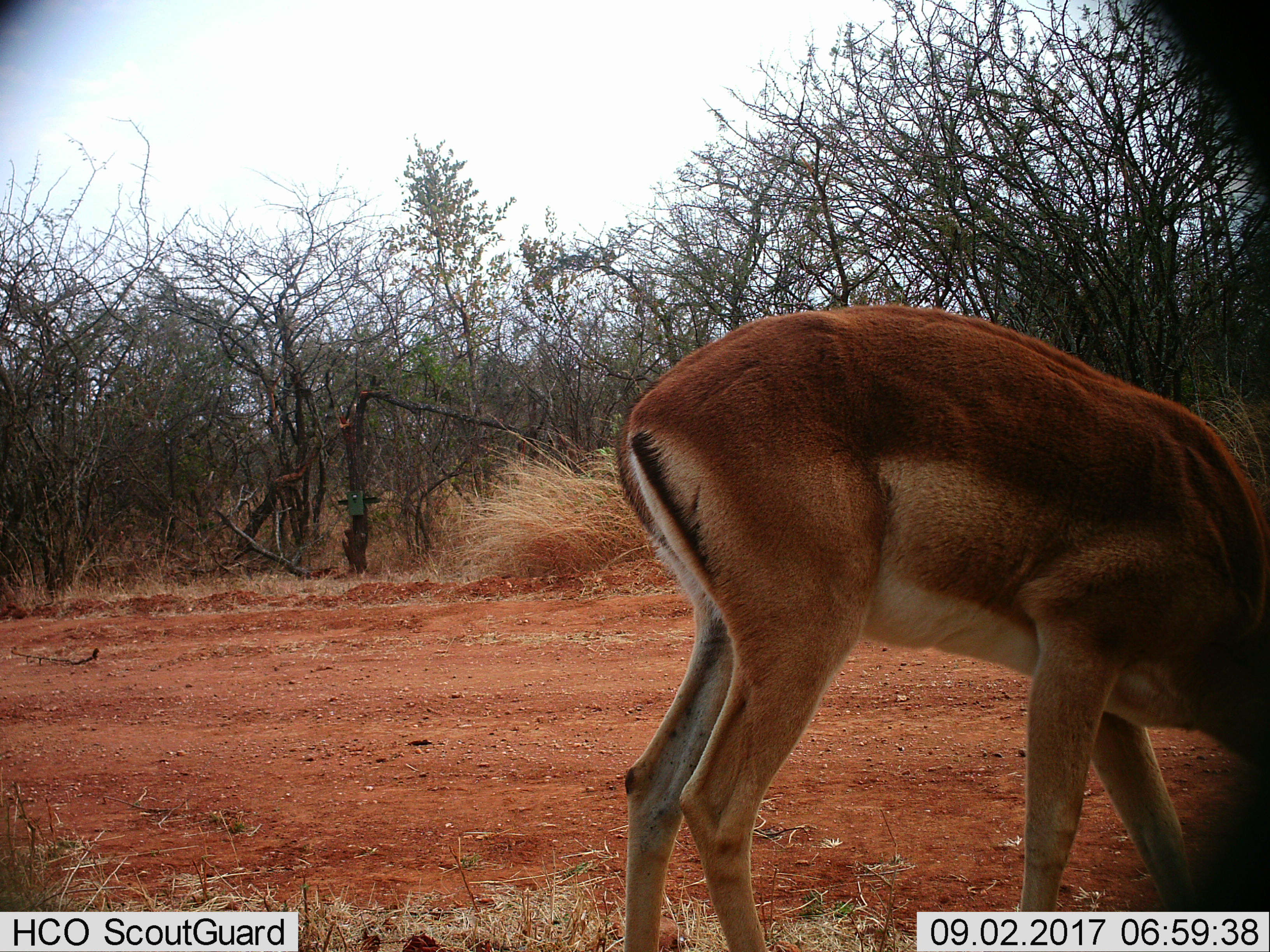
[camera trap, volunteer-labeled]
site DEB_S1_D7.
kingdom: Animalia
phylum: Chordata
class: Mammalia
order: Artiodactyla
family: Bovidae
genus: Aepyceros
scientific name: Aepyceros melampus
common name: impala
Impala (Aepyceros melampus), count 1. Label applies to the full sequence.